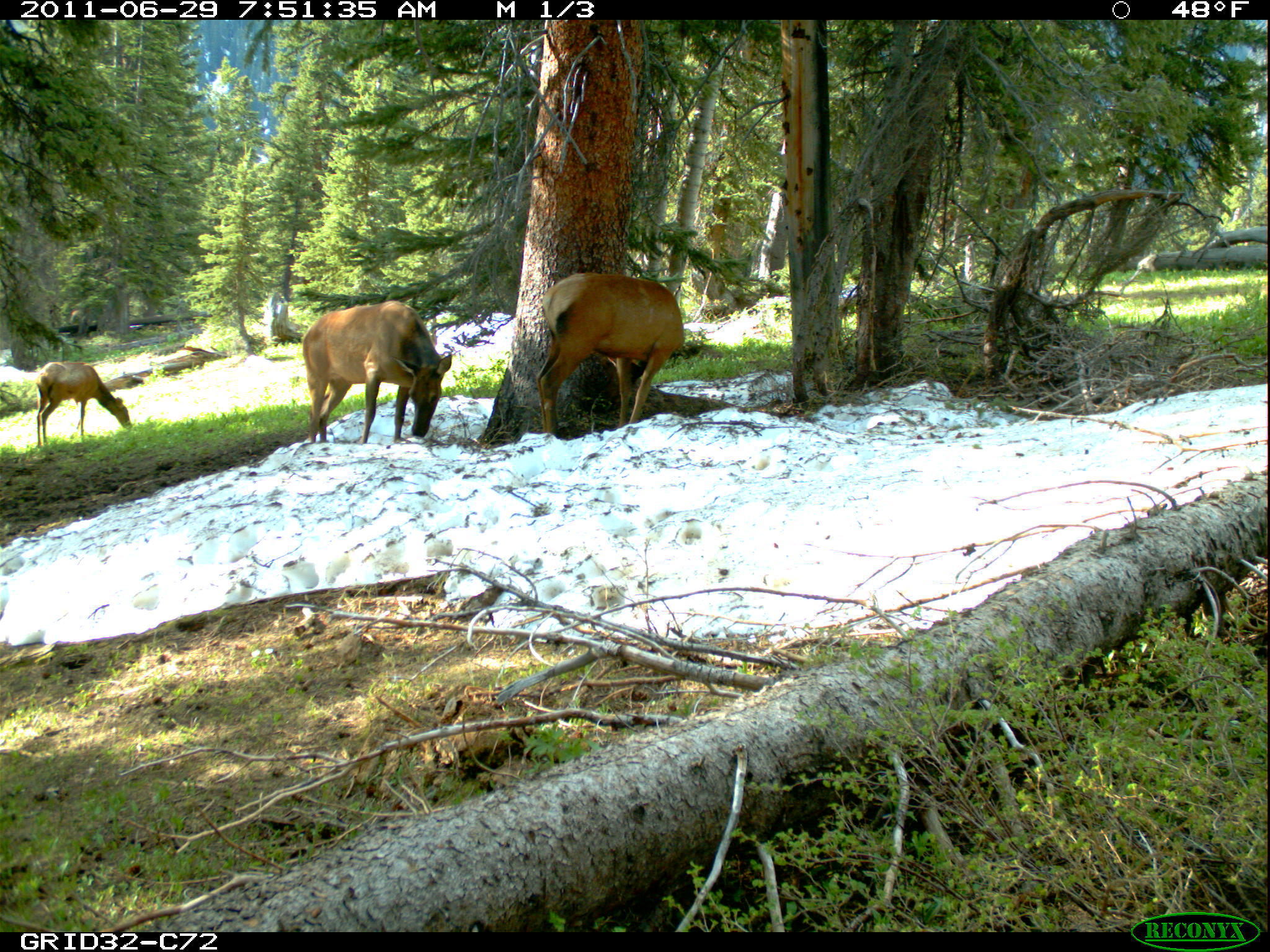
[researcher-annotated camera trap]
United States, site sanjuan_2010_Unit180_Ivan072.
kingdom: Animalia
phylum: Chordata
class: Mammalia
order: Artiodactyla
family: Cervidae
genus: Cervus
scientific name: Cervus elaphus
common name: red deer